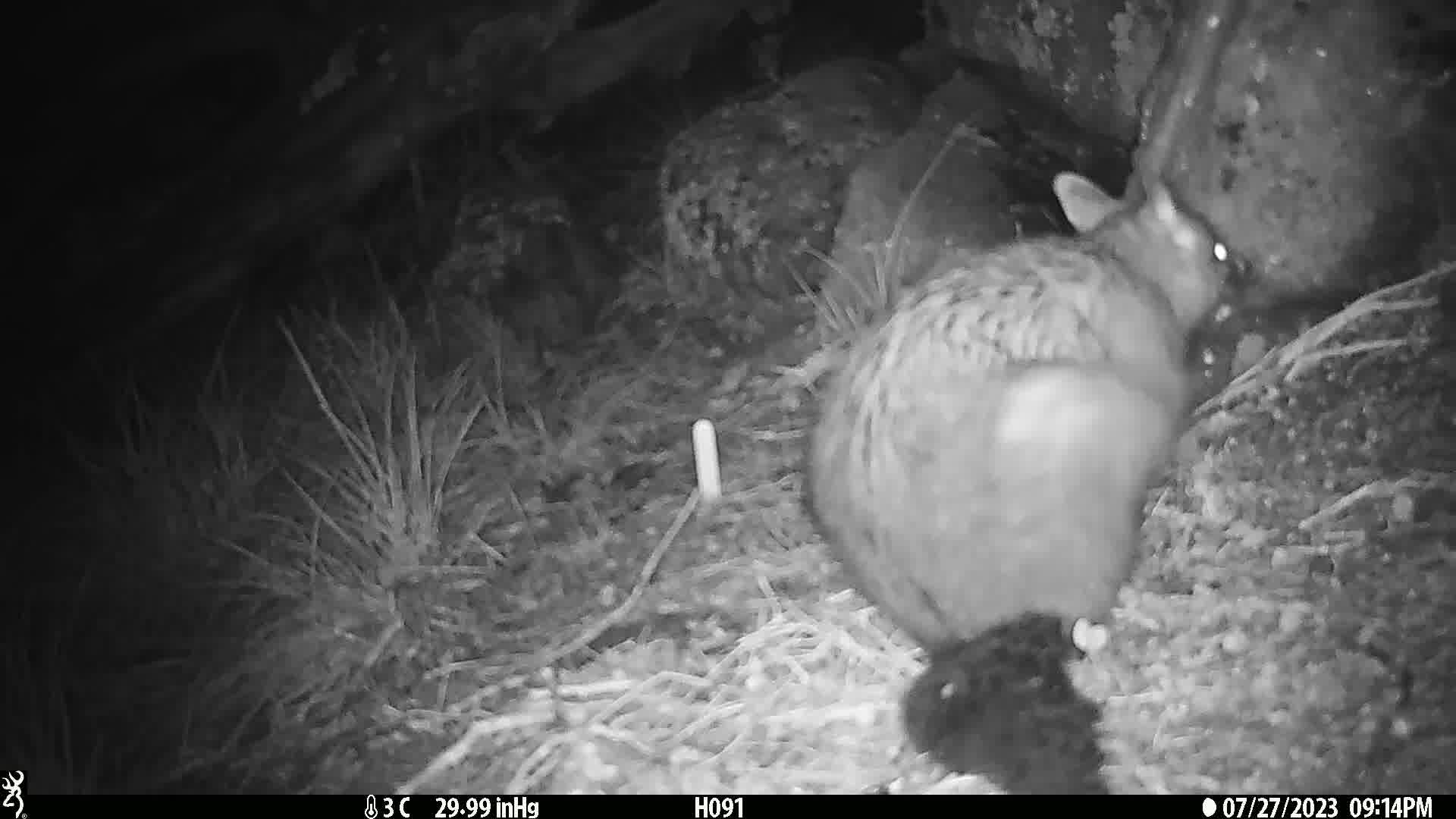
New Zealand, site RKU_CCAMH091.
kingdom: Animalia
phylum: Chordata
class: Mammalia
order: Diprotodontia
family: Phalangeridae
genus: Trichosurus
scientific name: Trichosurus vulpecula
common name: common brushtail possum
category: possum